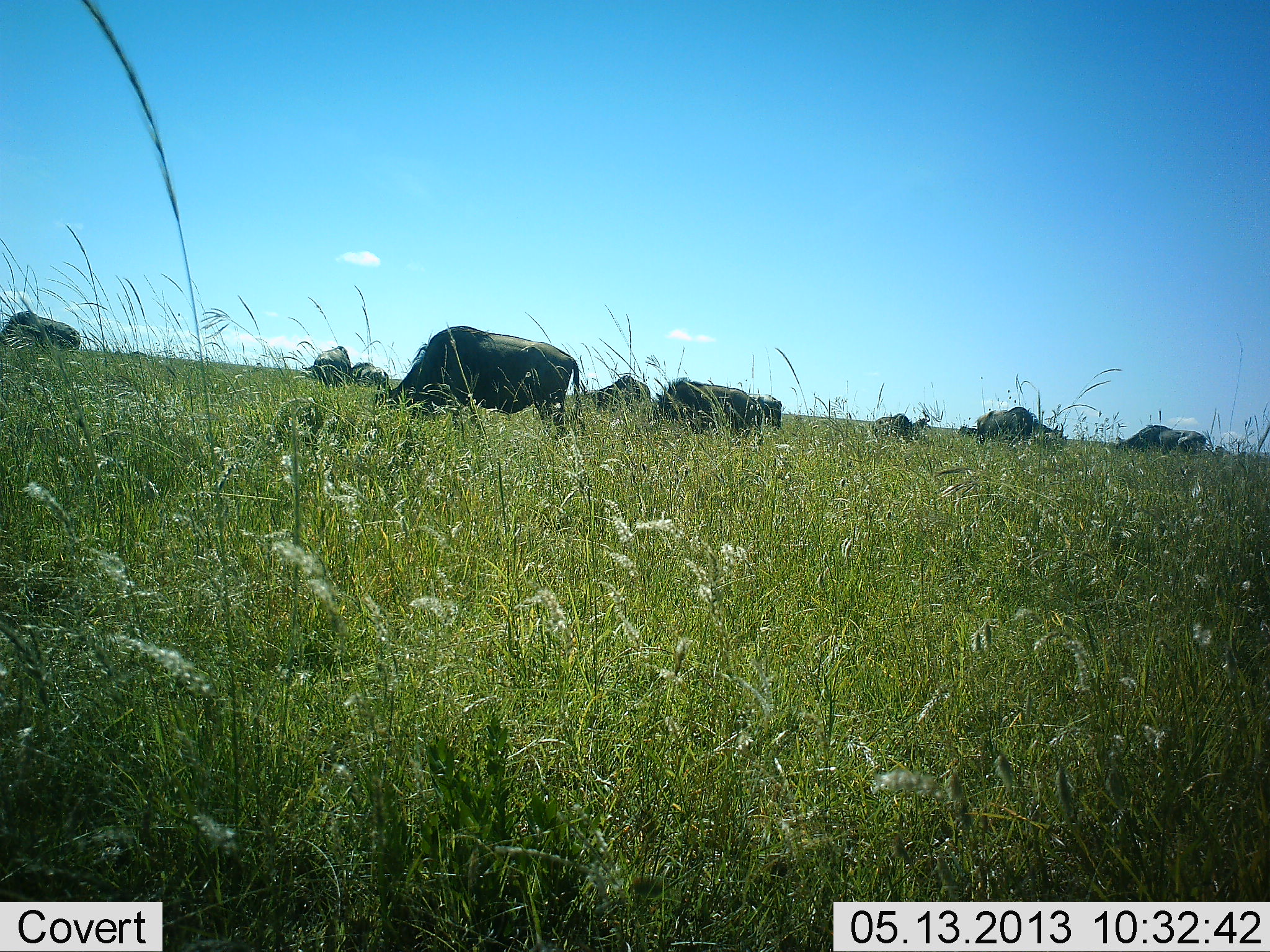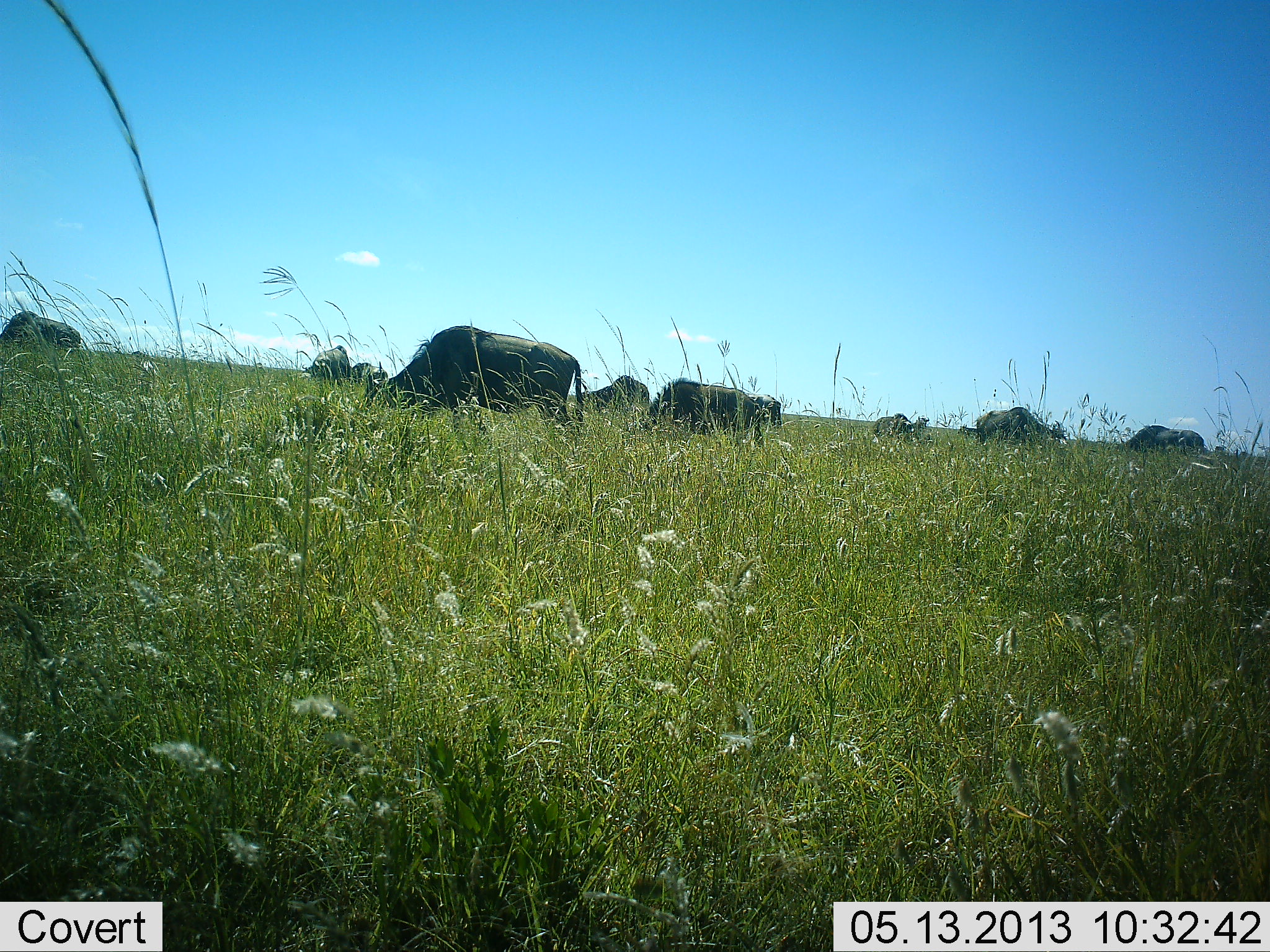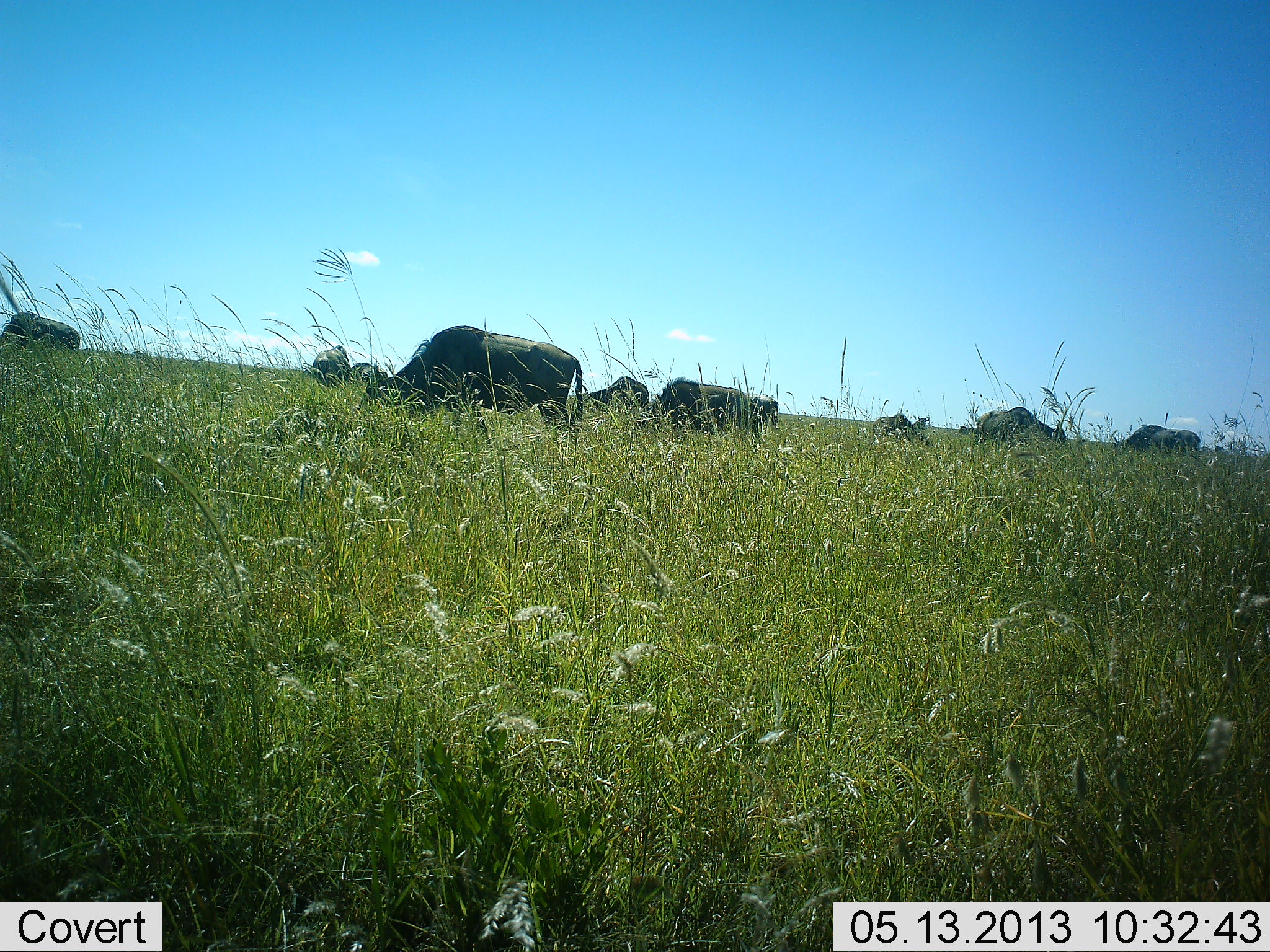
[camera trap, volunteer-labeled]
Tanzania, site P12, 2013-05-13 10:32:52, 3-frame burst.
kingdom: Animalia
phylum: Chordata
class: Mammalia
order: Artiodactyla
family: Bovidae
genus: Connochaetes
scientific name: Connochaetes taurinus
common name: blue wildebeest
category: wildebeest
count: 9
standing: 42%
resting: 11%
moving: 16%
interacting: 5%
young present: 0%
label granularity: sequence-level